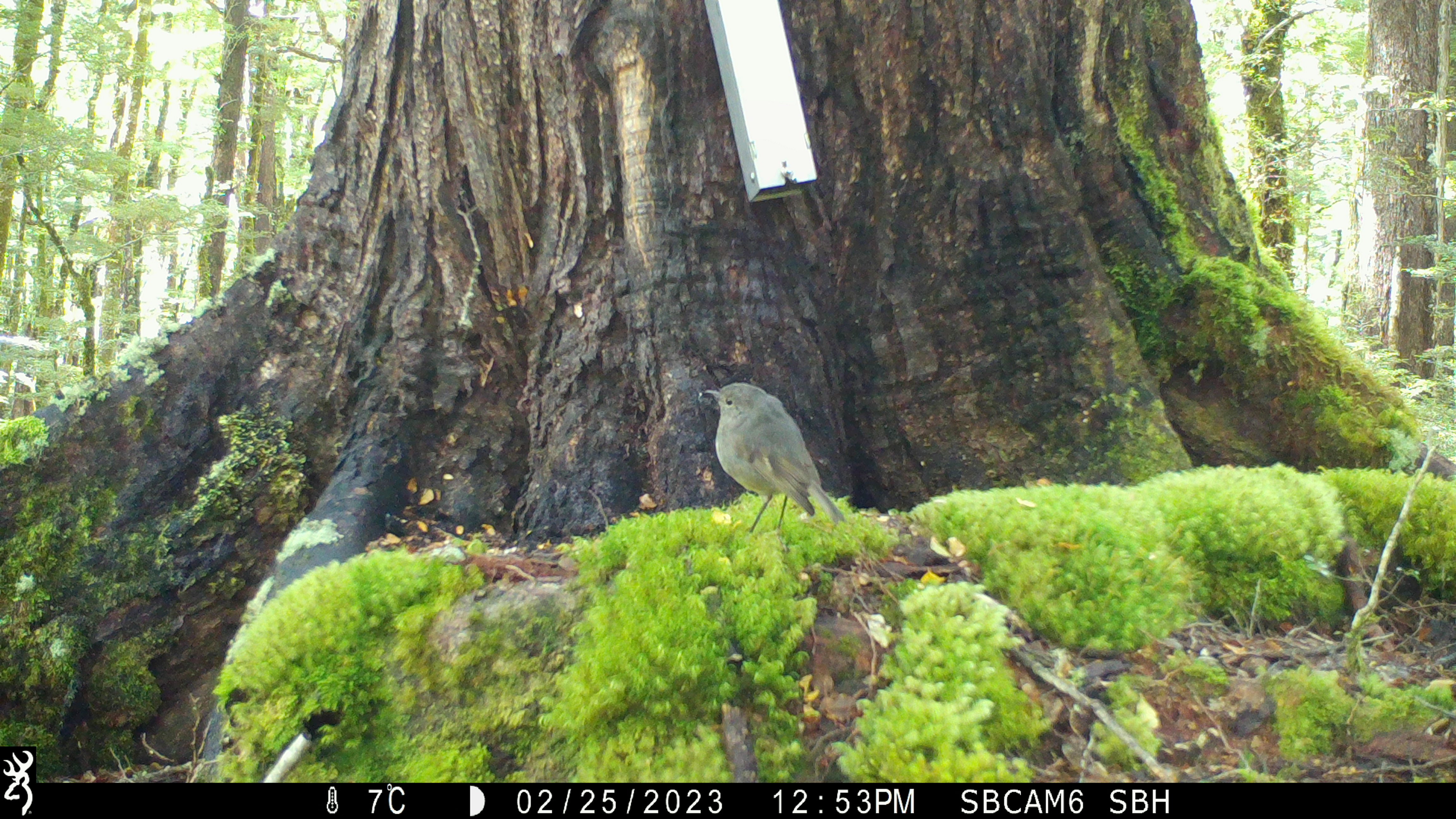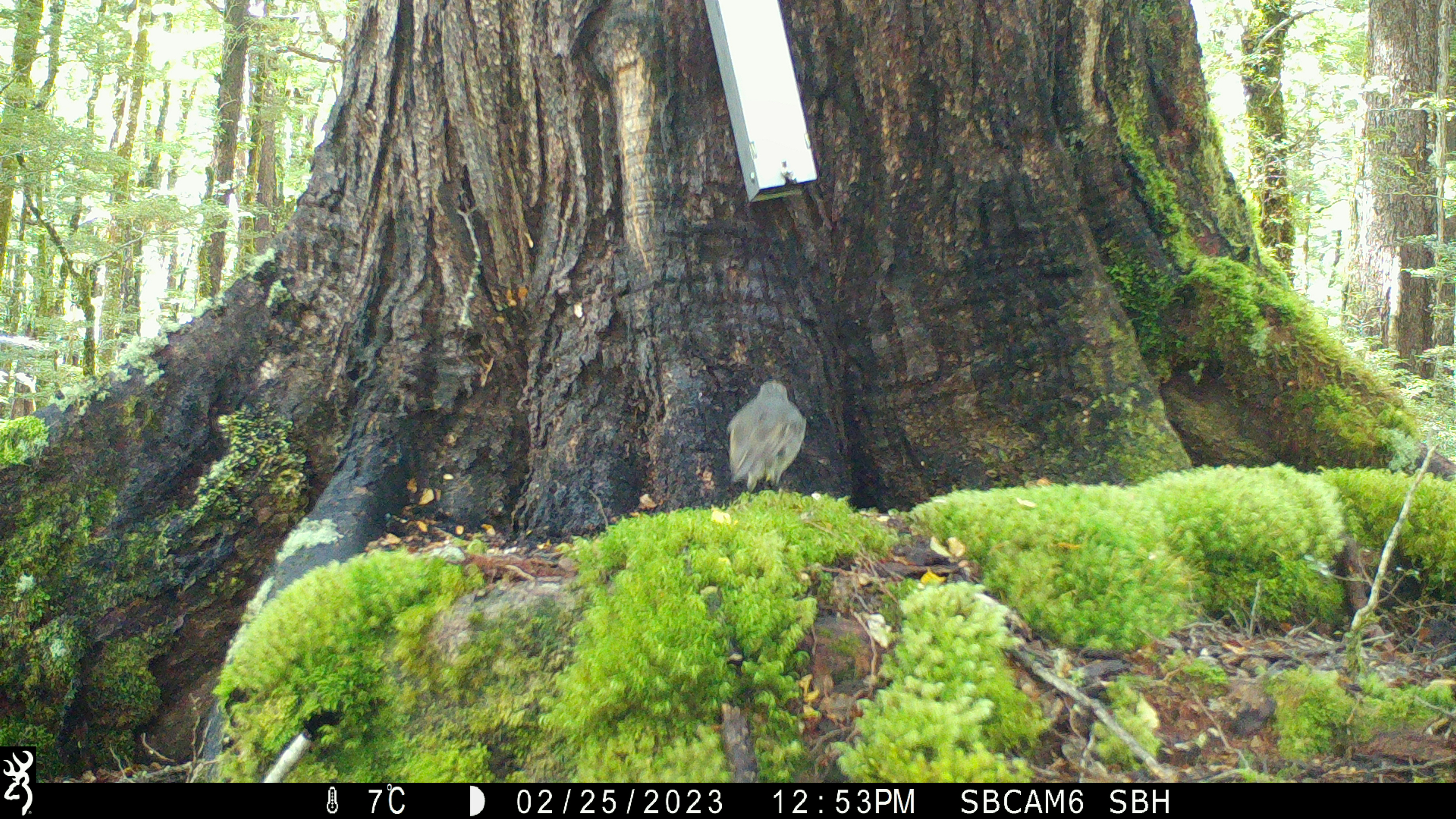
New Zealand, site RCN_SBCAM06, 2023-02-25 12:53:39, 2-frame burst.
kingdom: Animalia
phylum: Chordata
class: Aves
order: Passeriformes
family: Petroicidae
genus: Petroica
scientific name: Petroica australis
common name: new zealand robin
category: robin